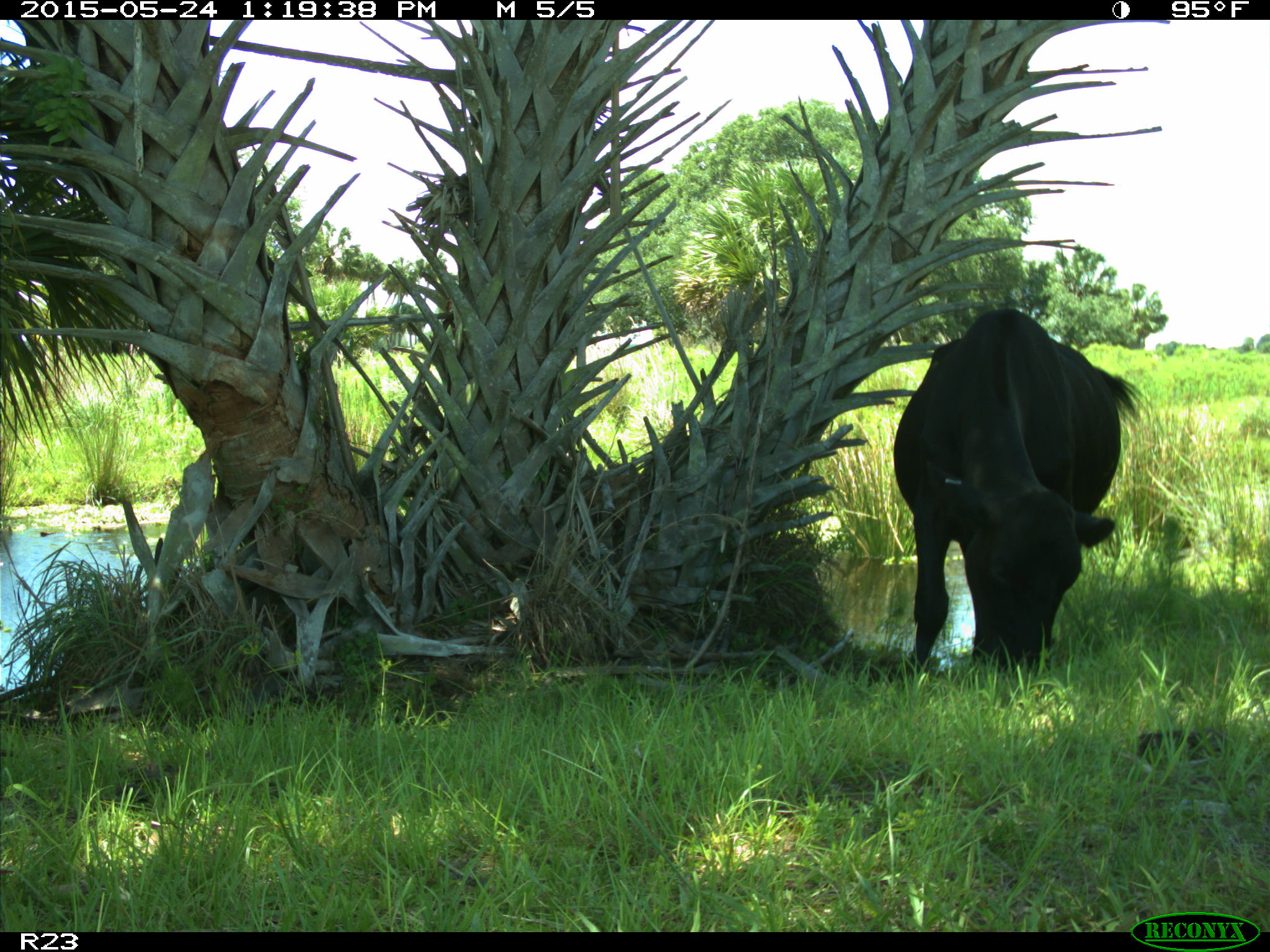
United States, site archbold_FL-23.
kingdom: Animalia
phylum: Chordata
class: Mammalia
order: Artiodactyla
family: Bovidae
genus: Bos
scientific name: Bos taurus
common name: domestic cow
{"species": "Bos taurus (domestic cow)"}